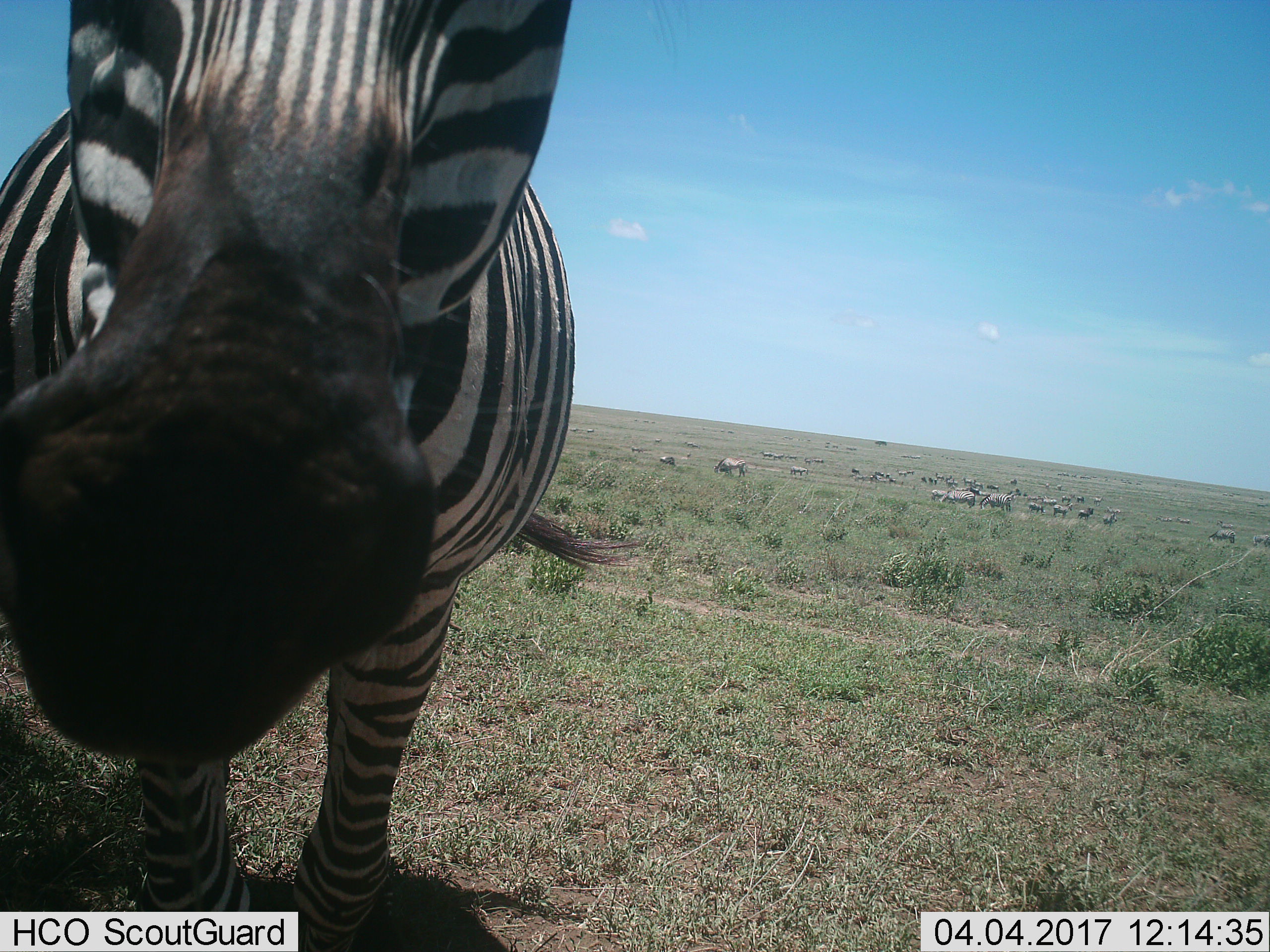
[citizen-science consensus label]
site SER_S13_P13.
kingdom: Animalia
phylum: Chordata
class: Mammalia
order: Perissodactyla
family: Equidae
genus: Equus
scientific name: Equus quagga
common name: plains zebra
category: zebraplains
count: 11-50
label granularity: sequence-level